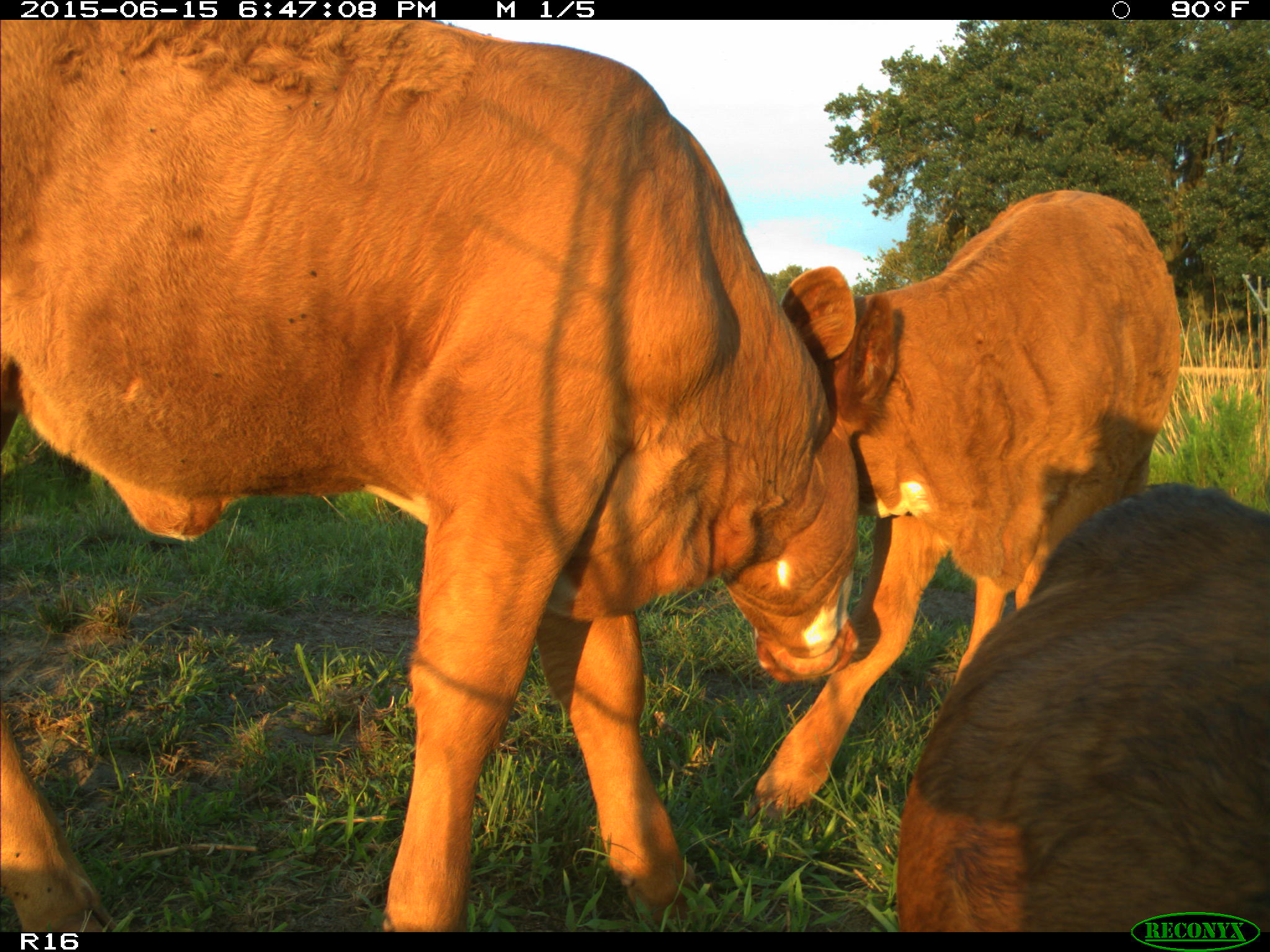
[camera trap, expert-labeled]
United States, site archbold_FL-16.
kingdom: Animalia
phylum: Chordata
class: Mammalia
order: Artiodactyla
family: Bovidae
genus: Bos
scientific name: Bos taurus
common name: domestic cow